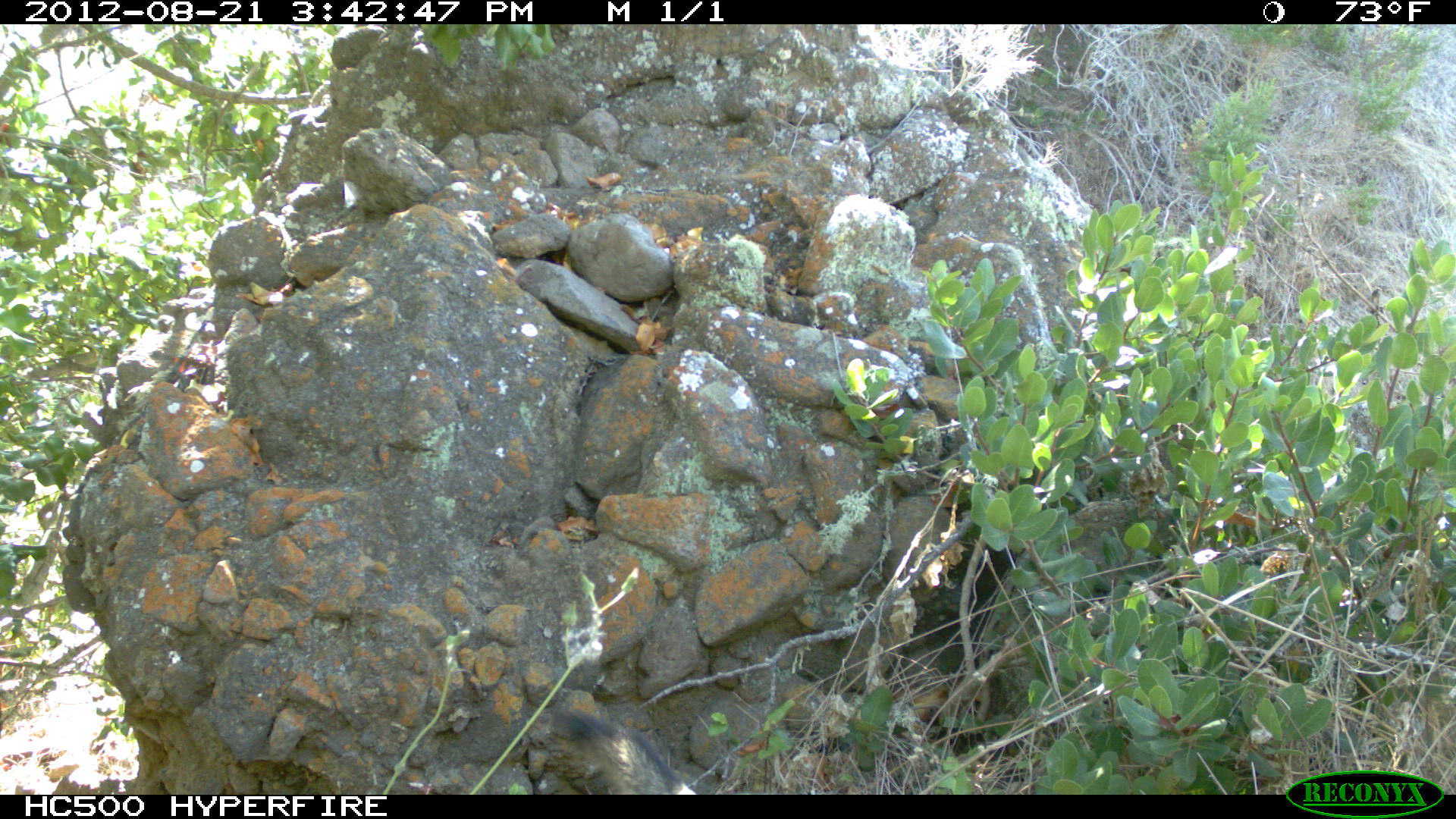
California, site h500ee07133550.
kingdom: Animalia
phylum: Chordata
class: Mammalia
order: Carnivora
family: Canidae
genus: Urocyon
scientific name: Urocyon littoralis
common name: island fox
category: fox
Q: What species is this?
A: Fox (island fox) (Urocyon littoralis).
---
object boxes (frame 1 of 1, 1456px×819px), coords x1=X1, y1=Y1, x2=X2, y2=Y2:
fox: x1=554, y1=686, x2=691, y2=794